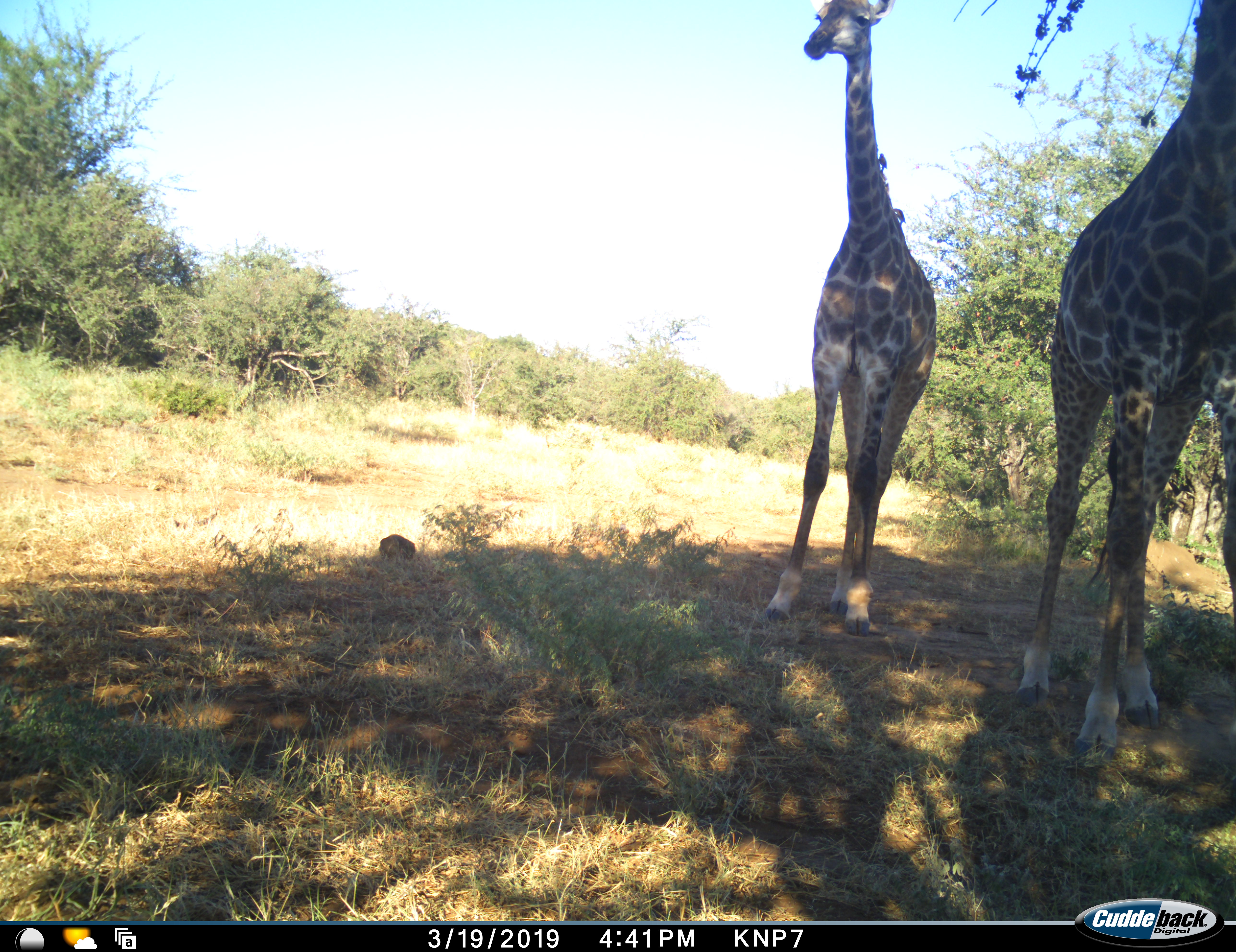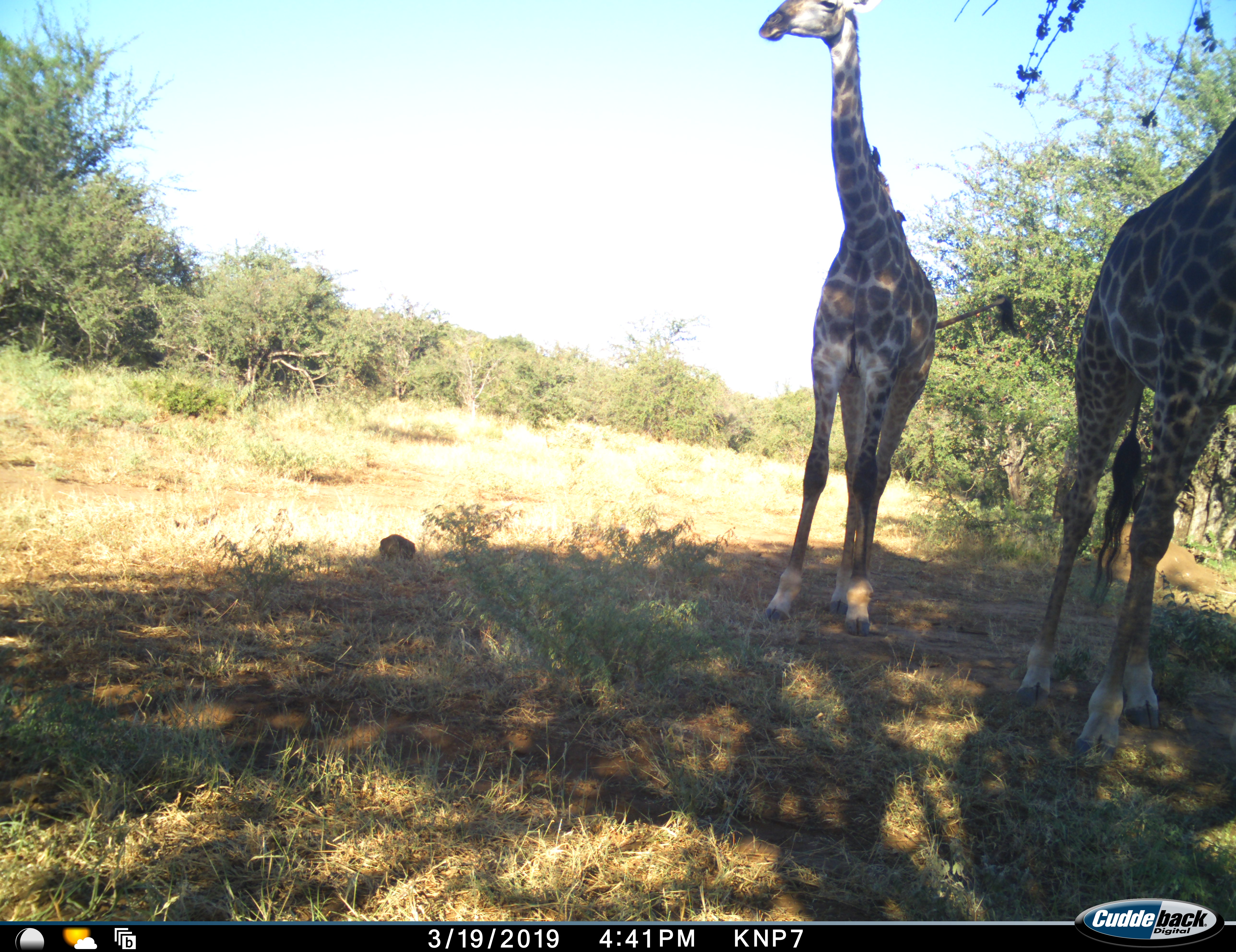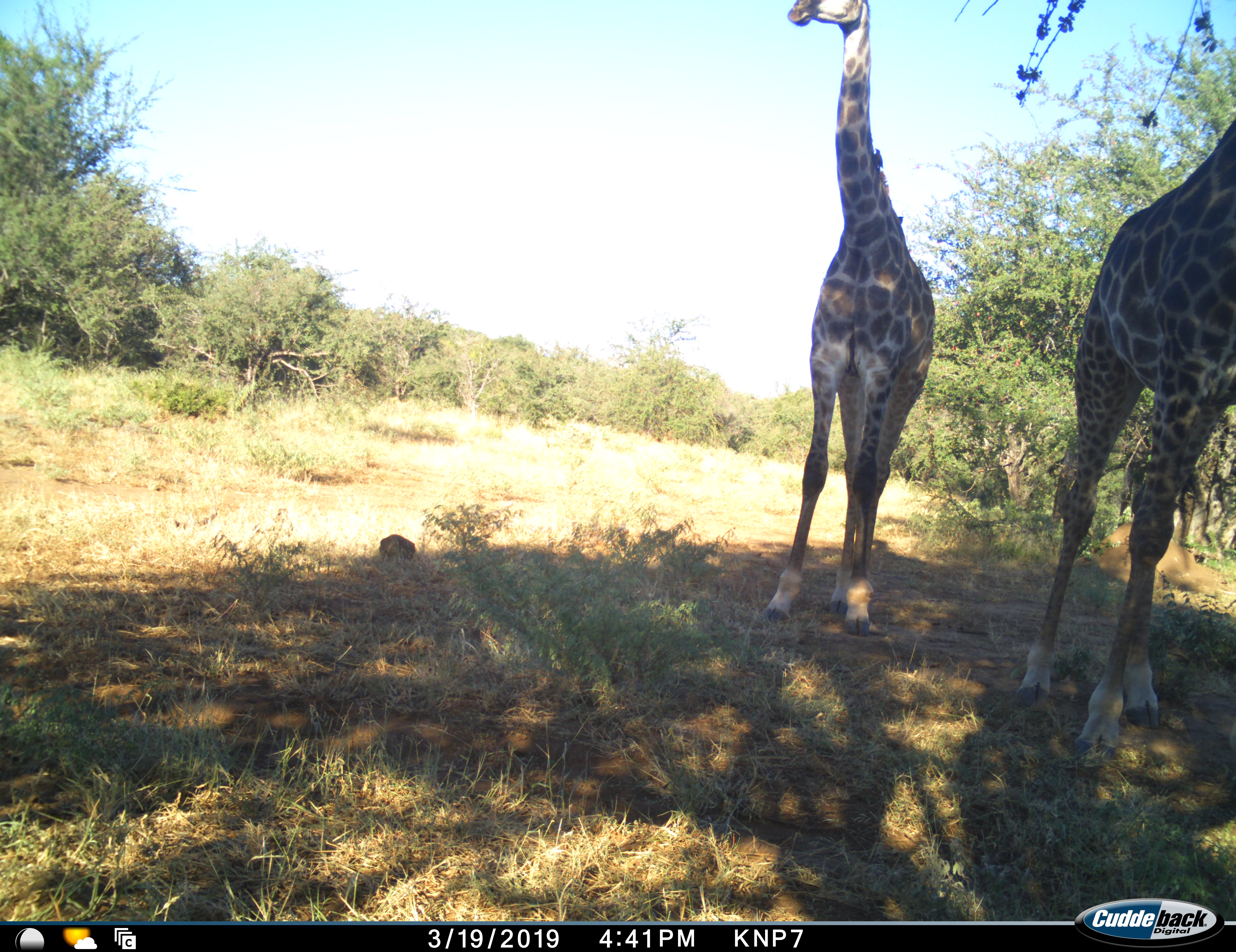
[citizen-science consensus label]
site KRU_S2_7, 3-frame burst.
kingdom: Animalia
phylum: Chordata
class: Mammalia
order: Artiodactyla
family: Giraffidae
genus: Giraffa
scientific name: Giraffa camelopardalis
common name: giraffe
Giraffe (Giraffa camelopardalis), count 2. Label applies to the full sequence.